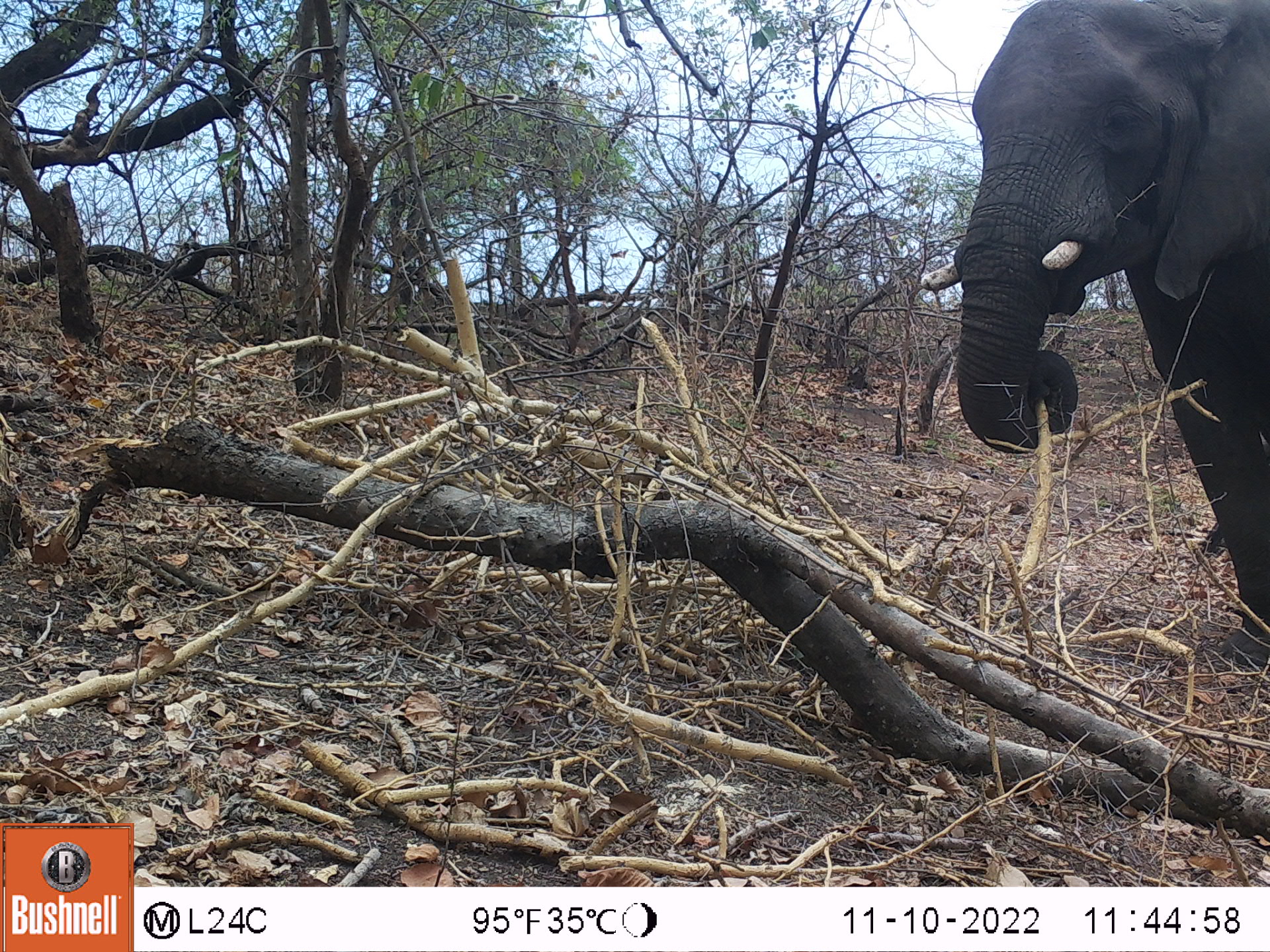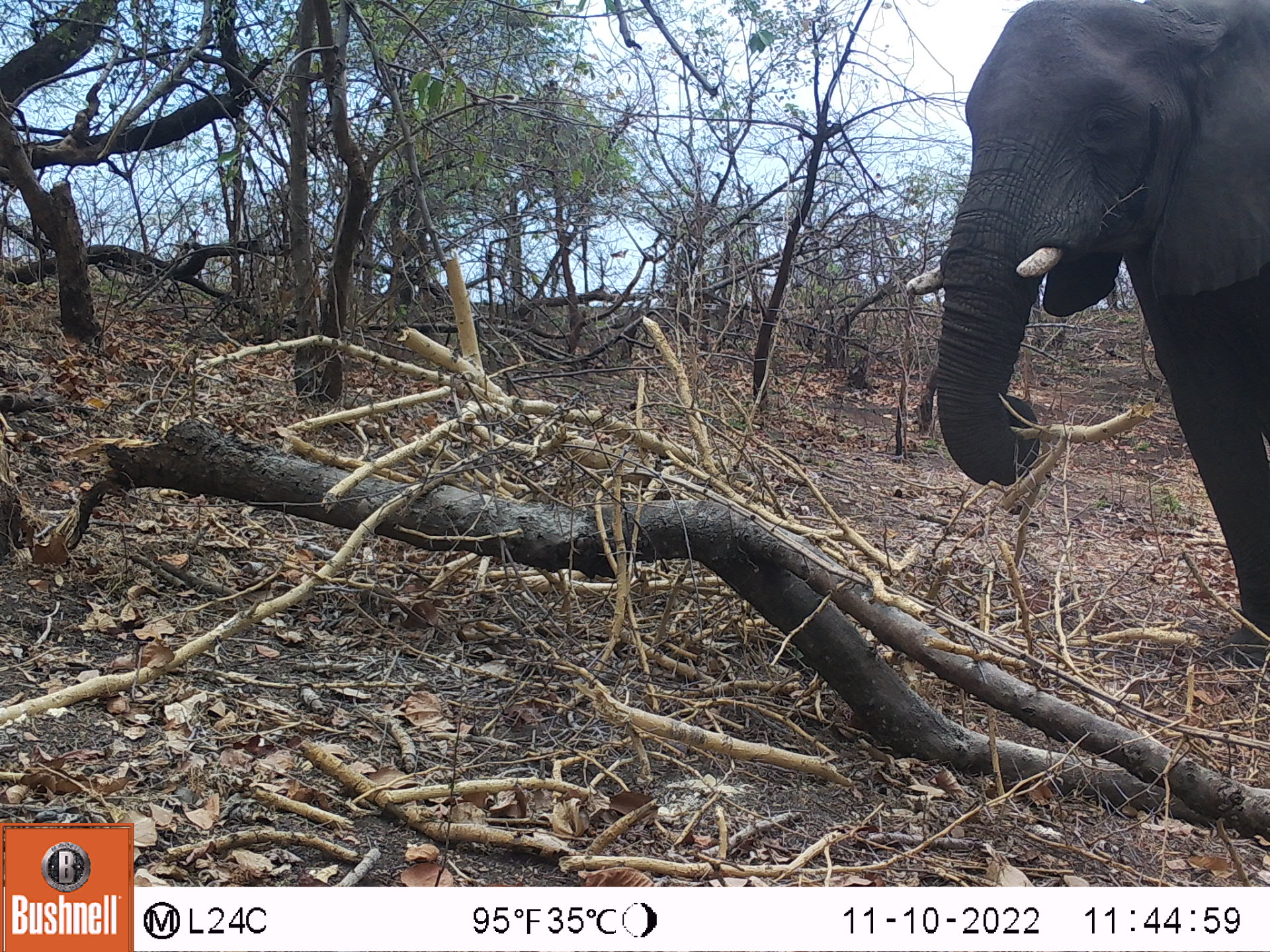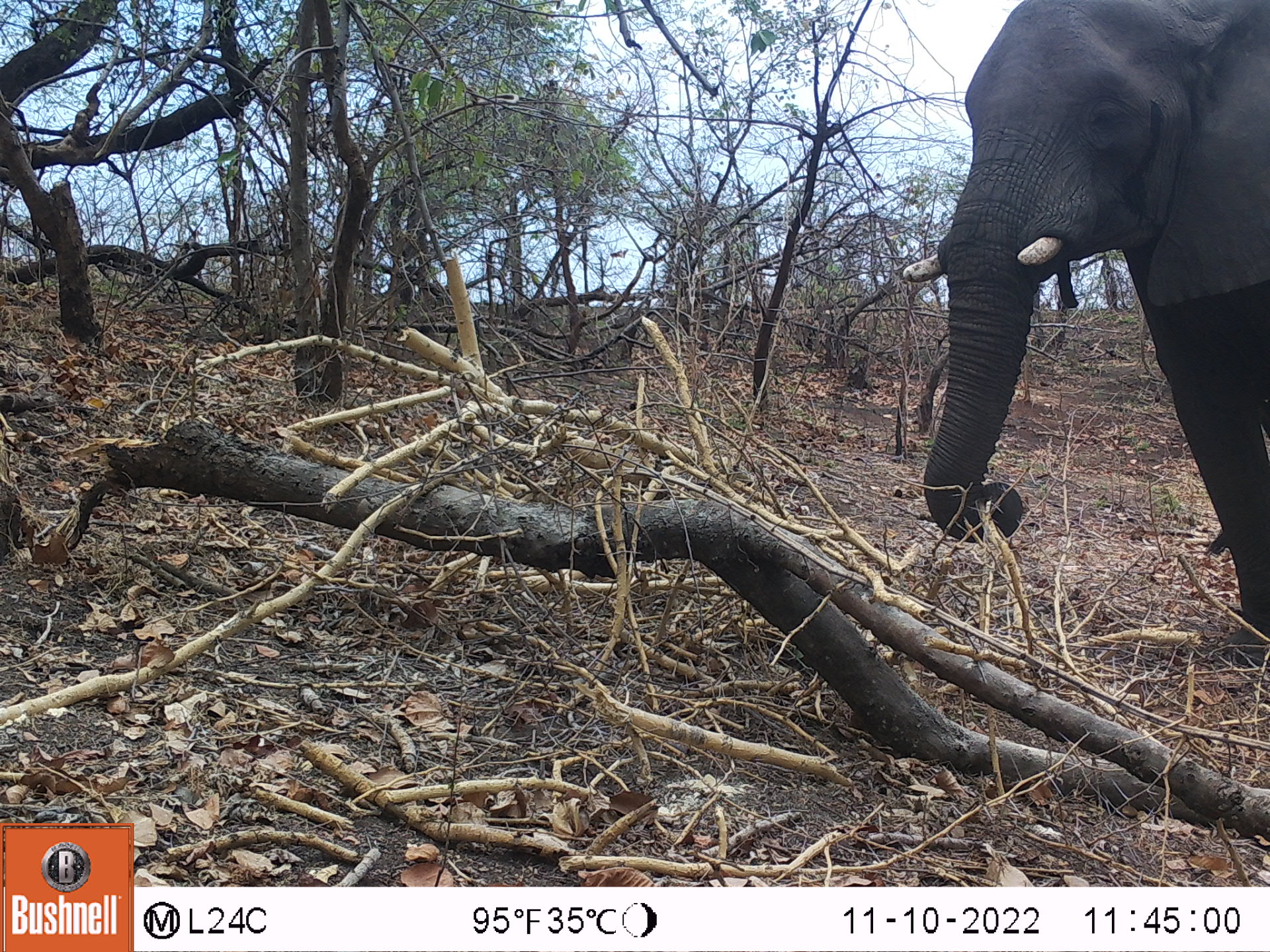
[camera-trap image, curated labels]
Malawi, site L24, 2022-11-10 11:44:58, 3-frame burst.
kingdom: Animalia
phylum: Chordata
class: Mammalia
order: Proboscidea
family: Elephantidae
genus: Loxodonta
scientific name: Loxodonta africana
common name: african savanna elephant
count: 1